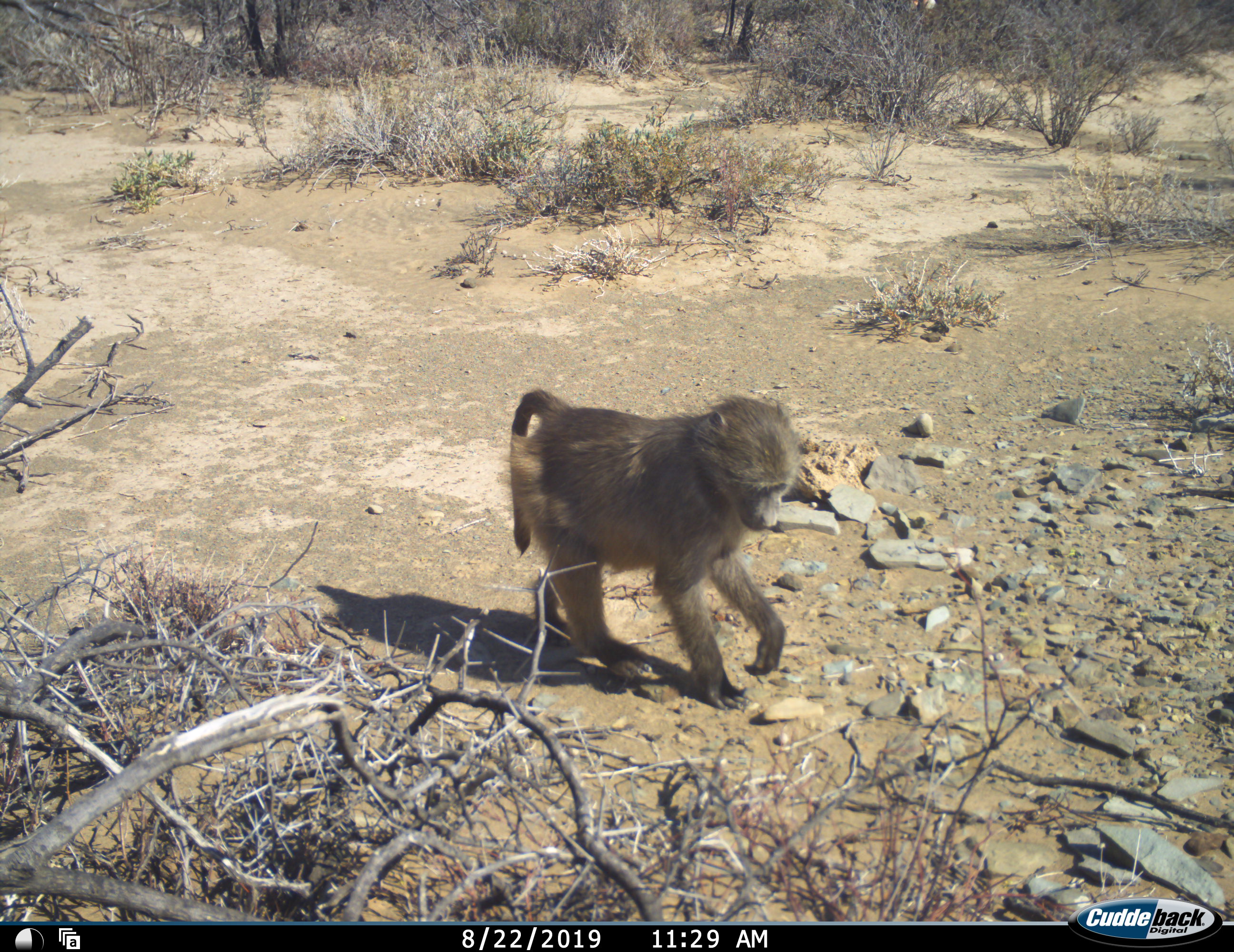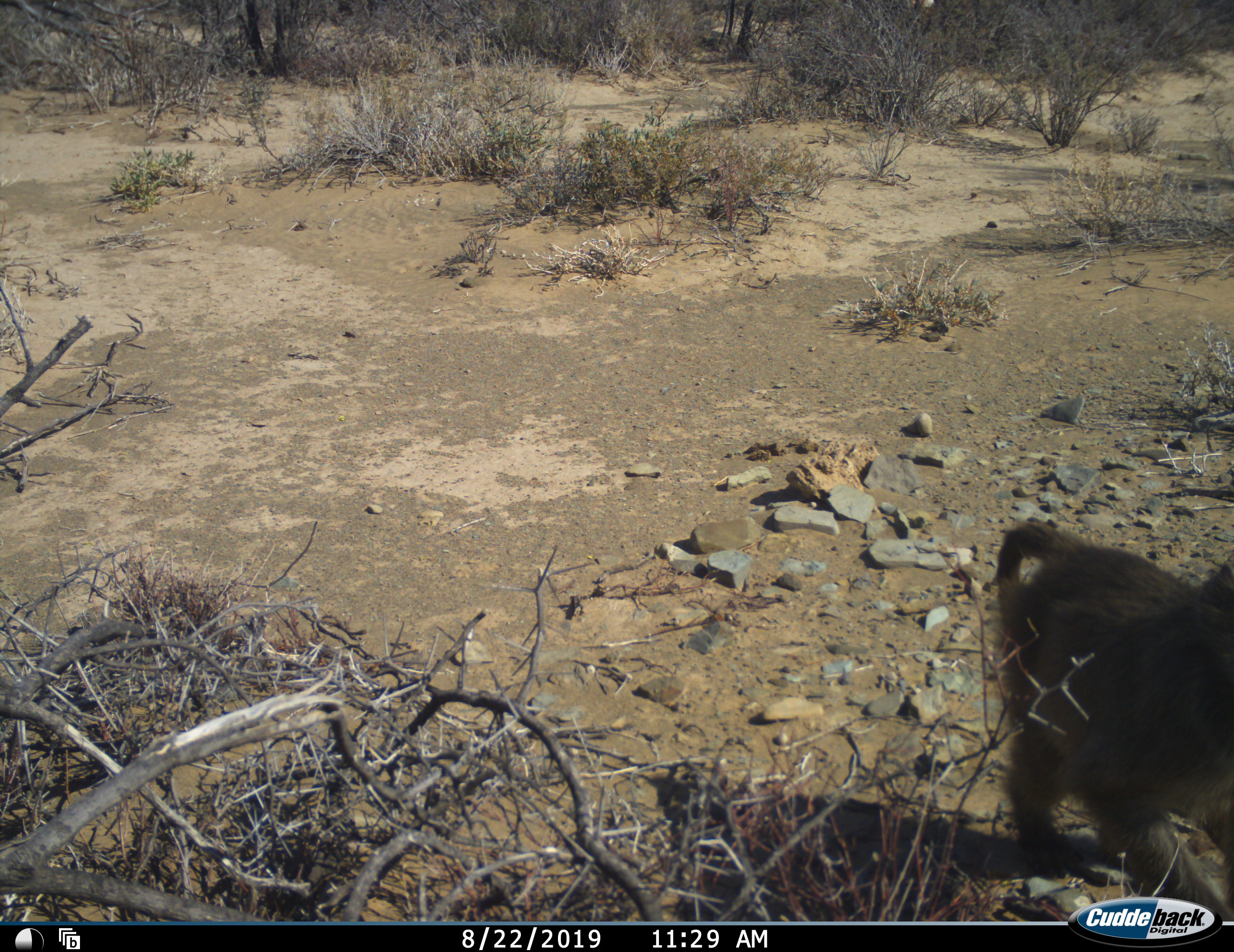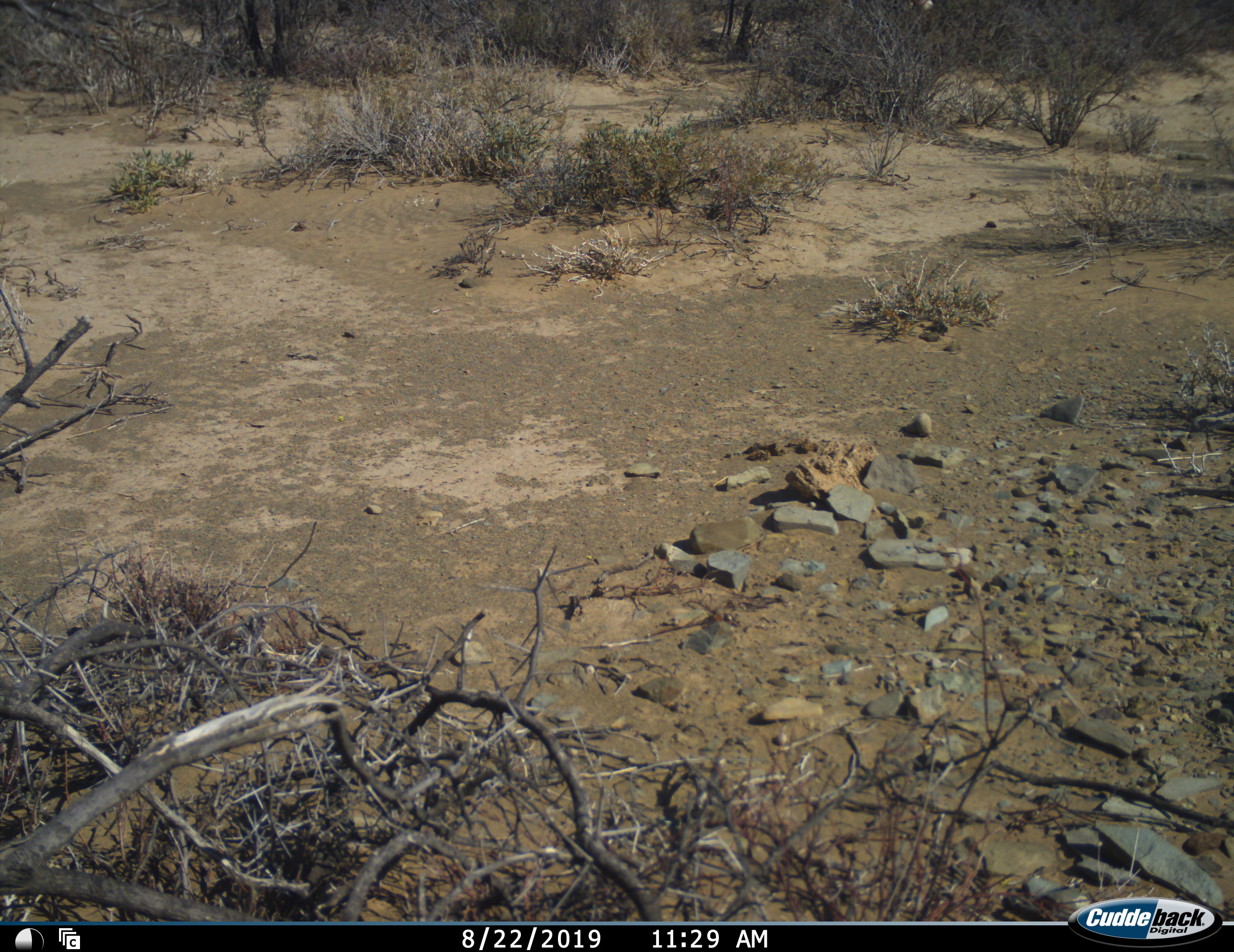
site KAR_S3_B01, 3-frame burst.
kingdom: Animalia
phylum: Chordata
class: Mammalia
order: Primates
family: Cercopithecidae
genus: Papio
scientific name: Papio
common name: baboon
Baboon (Papio), count 1. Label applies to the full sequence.